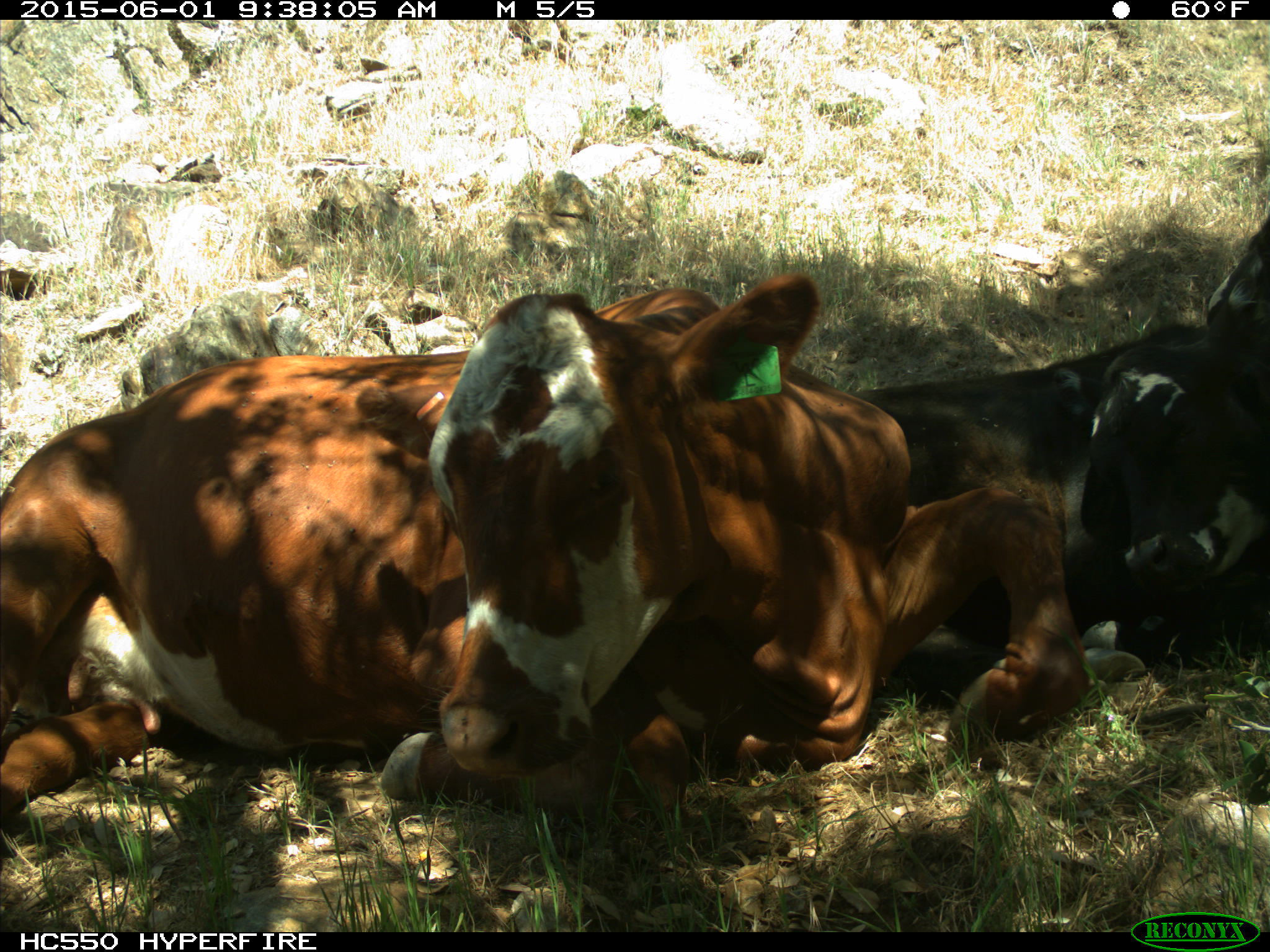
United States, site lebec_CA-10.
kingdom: Animalia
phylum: Chordata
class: Mammalia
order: Artiodactyla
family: Bovidae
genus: Bos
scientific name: Bos taurus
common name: domestic cow